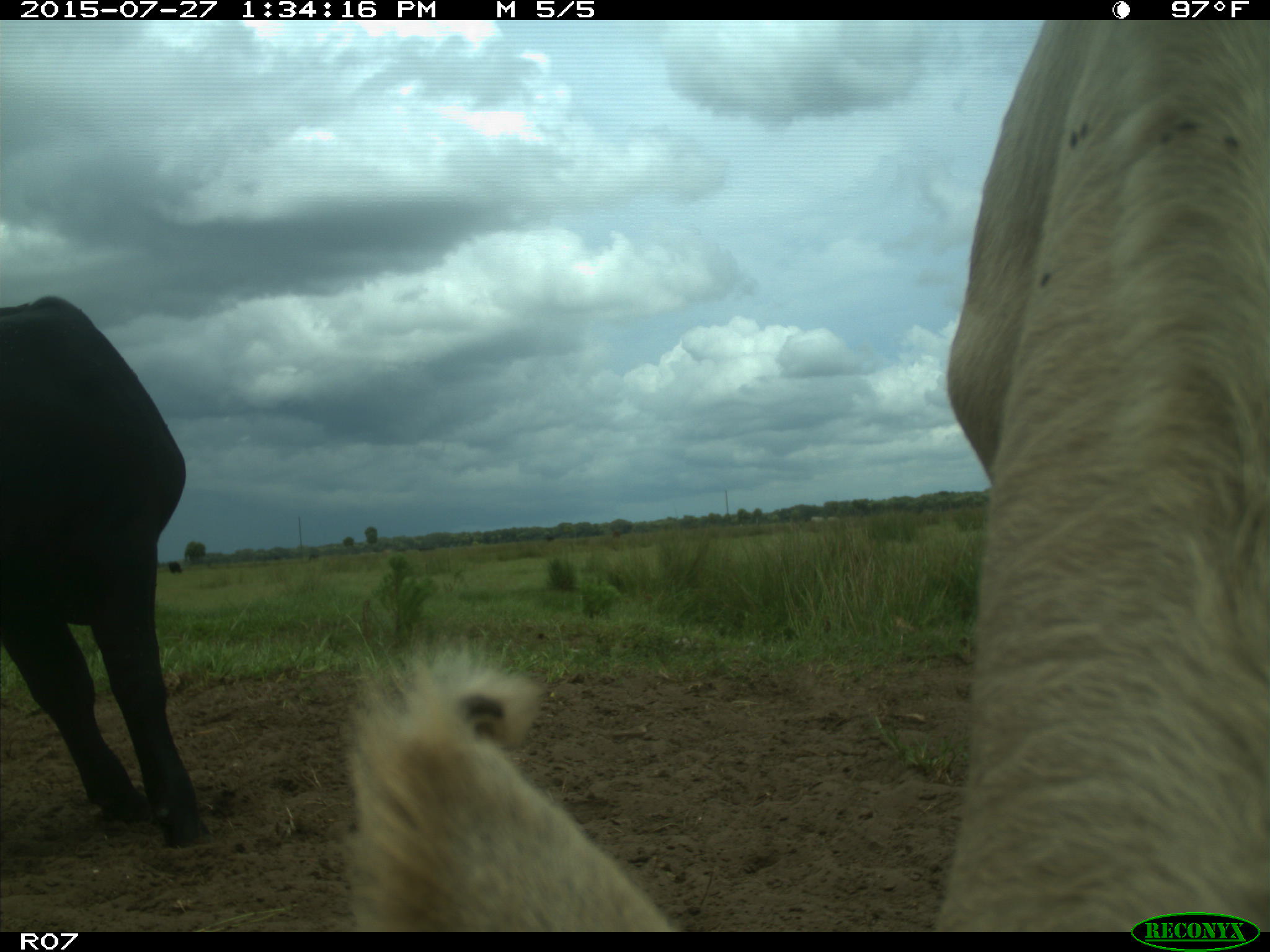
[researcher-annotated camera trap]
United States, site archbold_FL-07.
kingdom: Animalia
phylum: Chordata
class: Mammalia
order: Artiodactyla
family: Bovidae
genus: Bos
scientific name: Bos taurus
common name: domestic cow